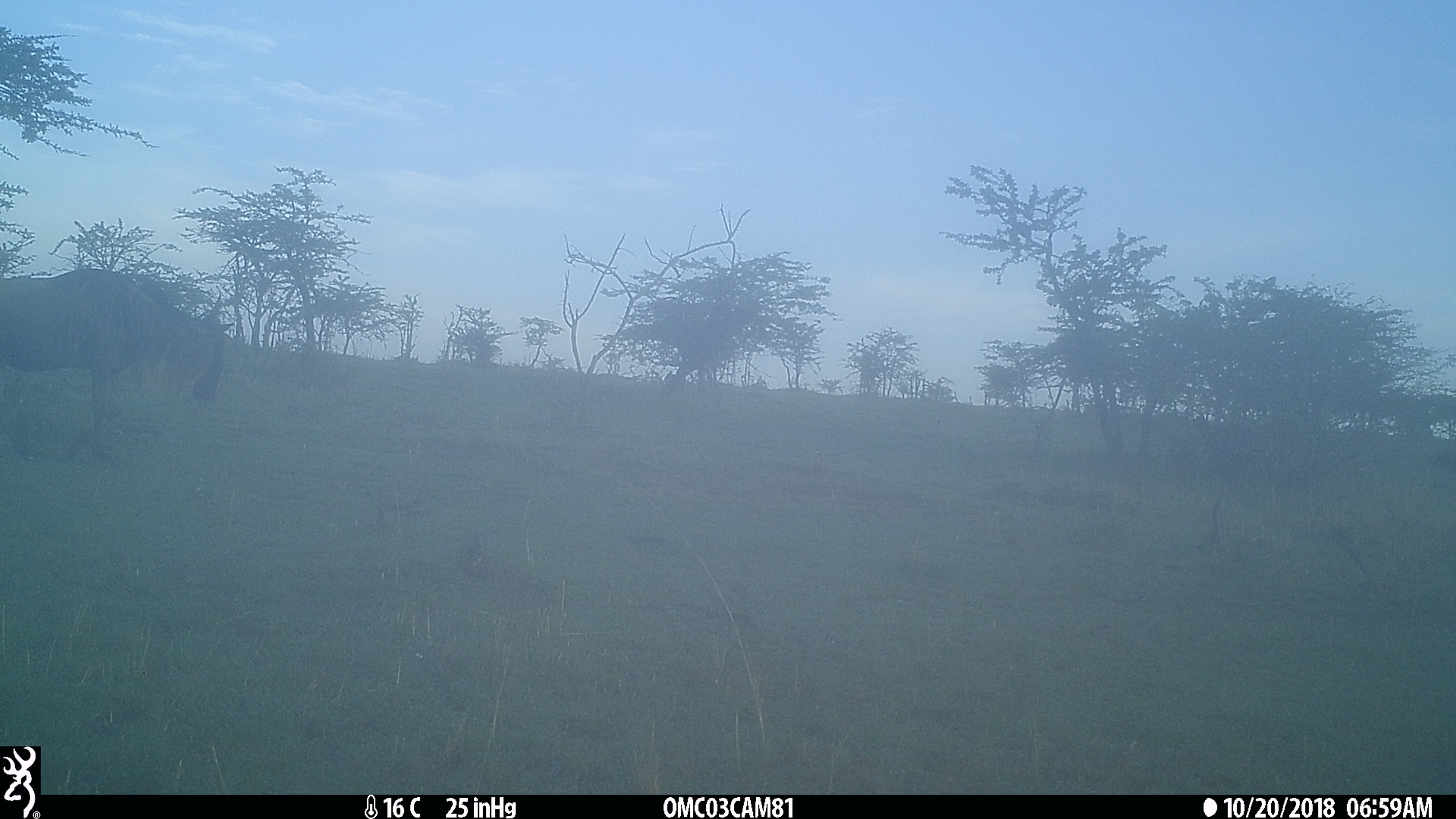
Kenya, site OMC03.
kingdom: Animalia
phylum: Chordata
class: Mammalia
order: Artiodactyla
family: Bovidae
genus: Connochaetes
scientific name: Connochaetes taurinus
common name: blue wildebeest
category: wildebeest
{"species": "wildebeest (blue wildebeest) (Connochaetes taurinus)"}